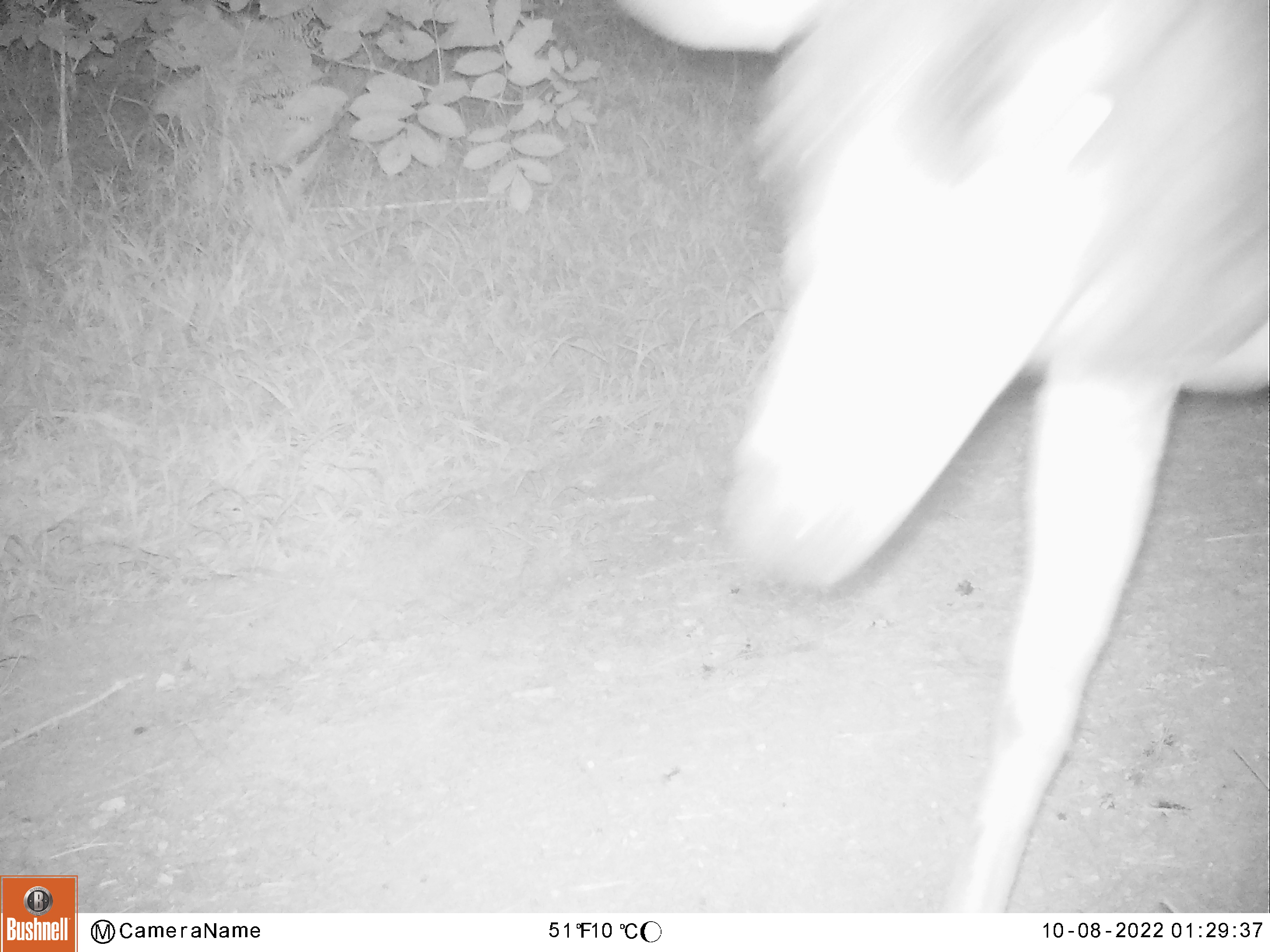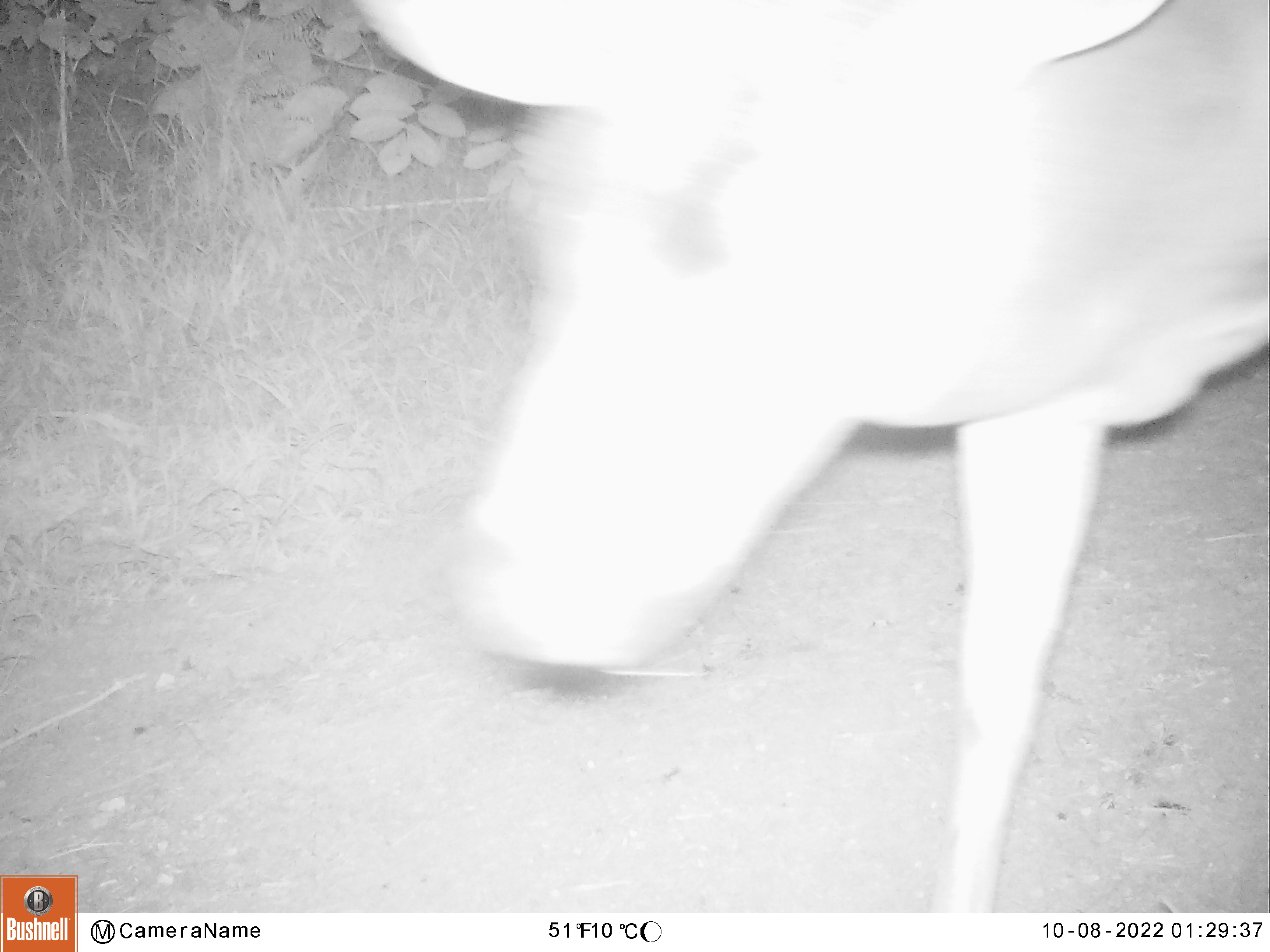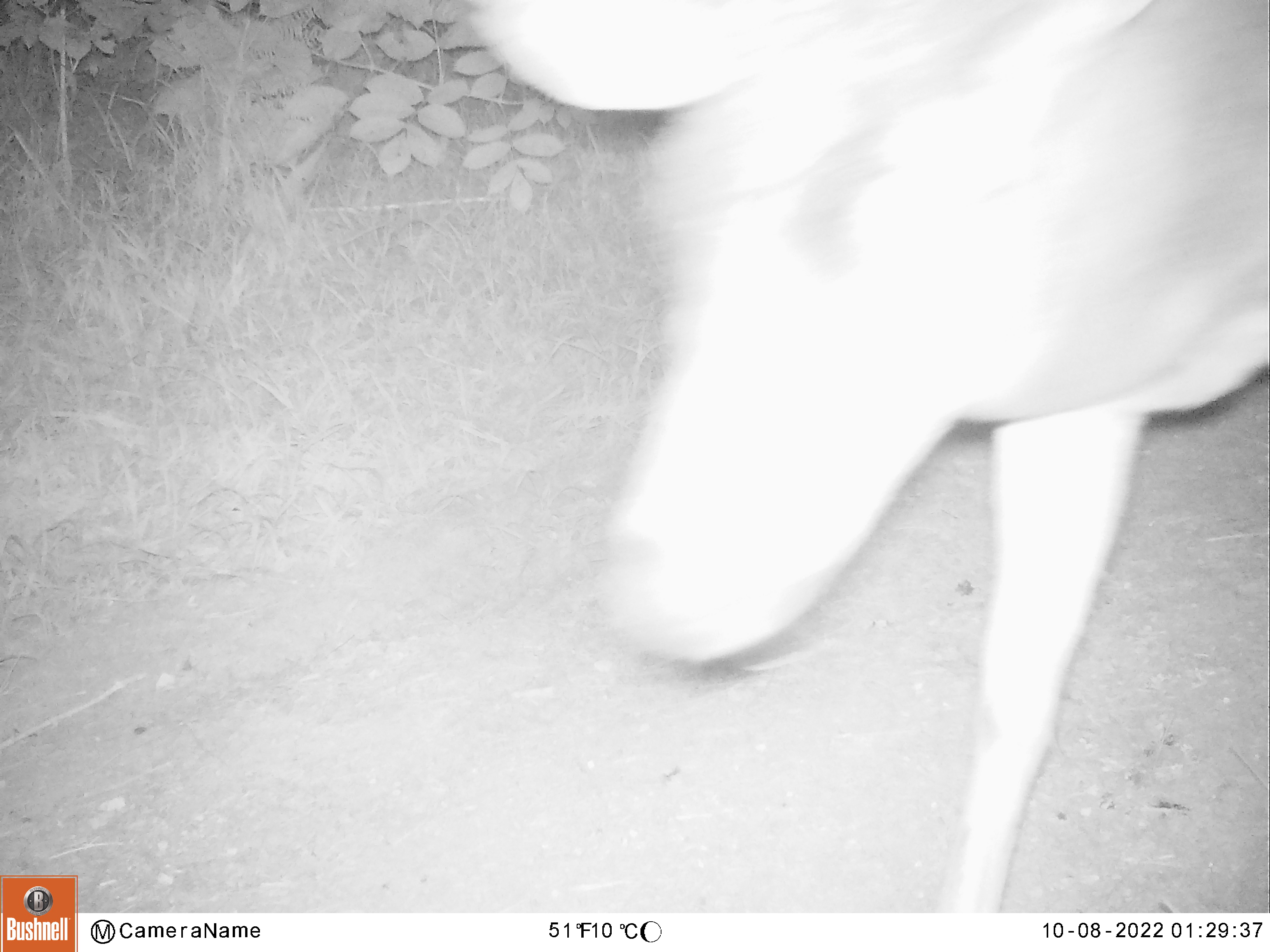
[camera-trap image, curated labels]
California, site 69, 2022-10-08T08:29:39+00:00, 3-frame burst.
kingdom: Animalia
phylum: Chordata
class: Mammalia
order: Artiodactyla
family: Cervidae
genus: Odocoileus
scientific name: Odocoileus hemionus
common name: mule deer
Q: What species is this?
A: Mule deer (Odocoileus hemionus).